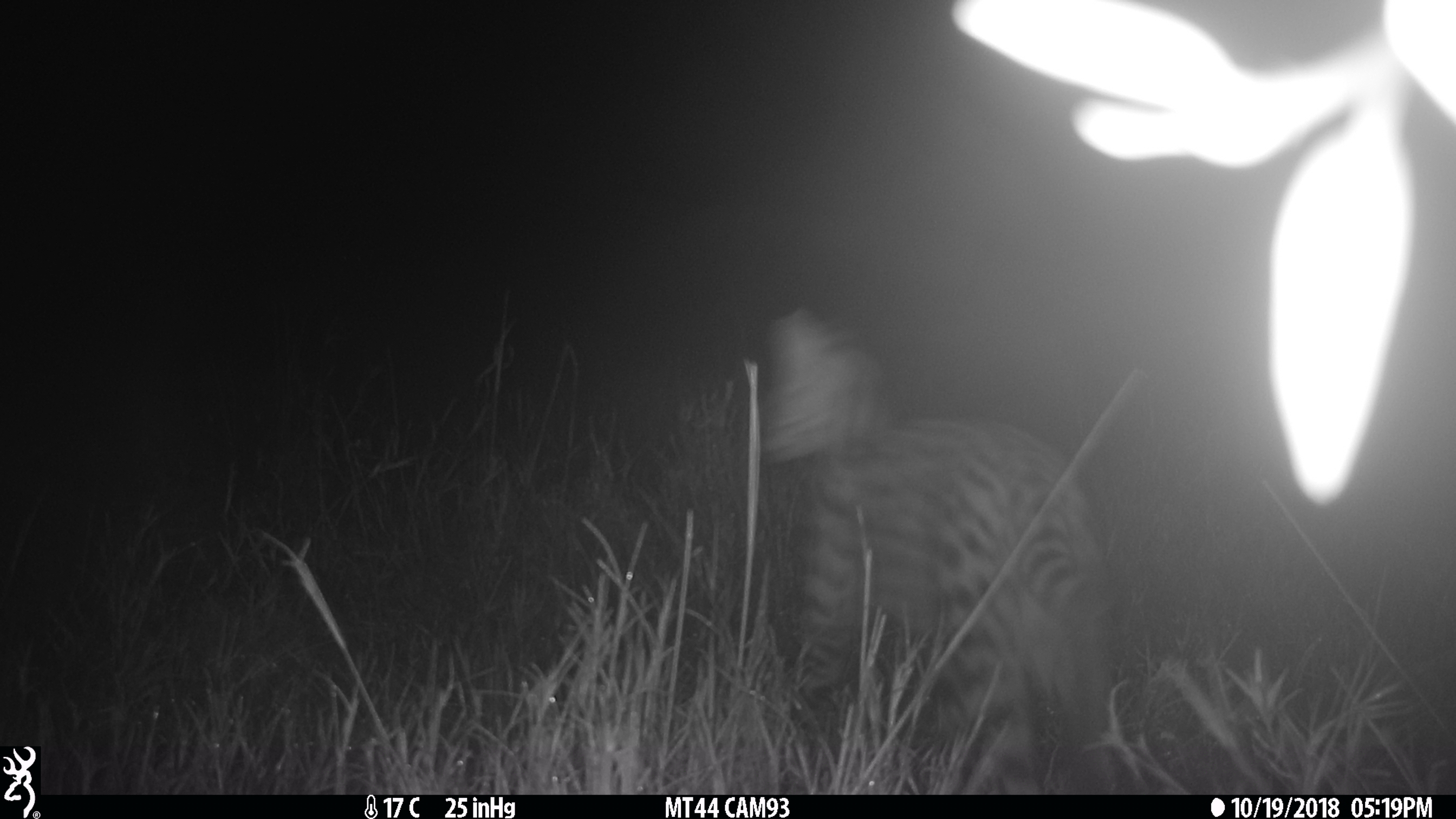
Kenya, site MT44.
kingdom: Animalia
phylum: Chordata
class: Mammalia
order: Carnivora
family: Felidae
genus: Leptailurus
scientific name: Leptailurus serval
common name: serval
Serval (Leptailurus serval).